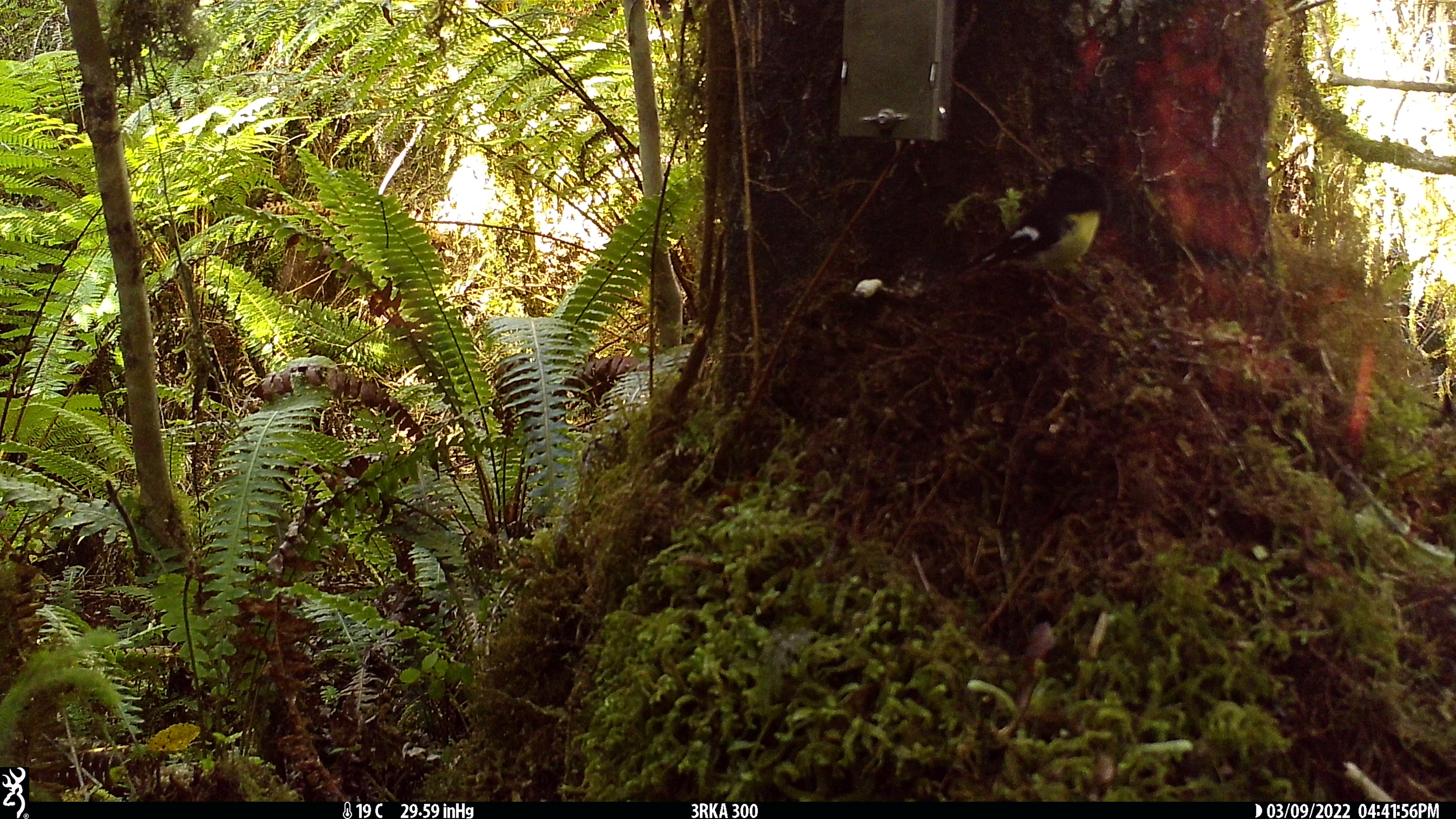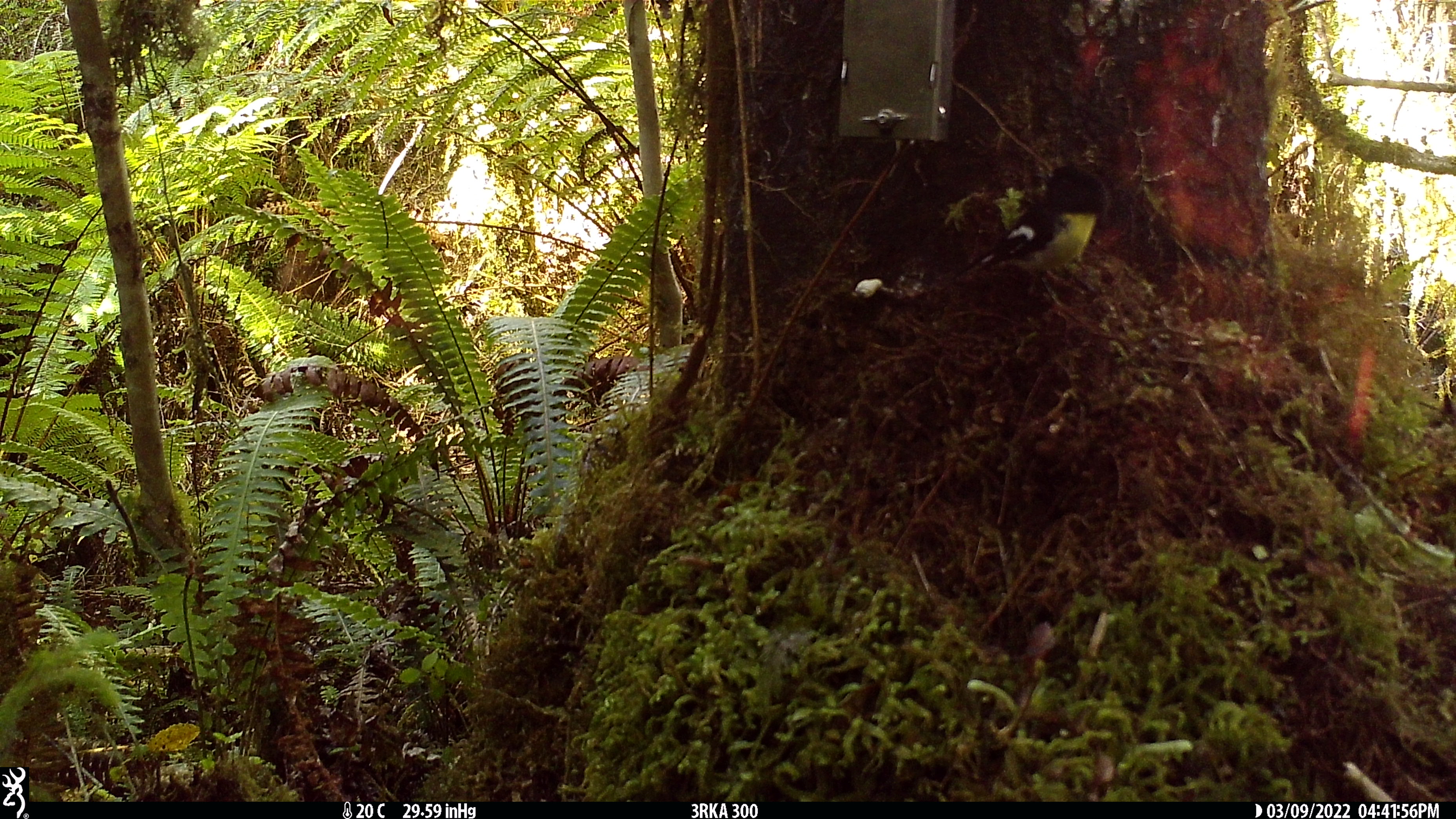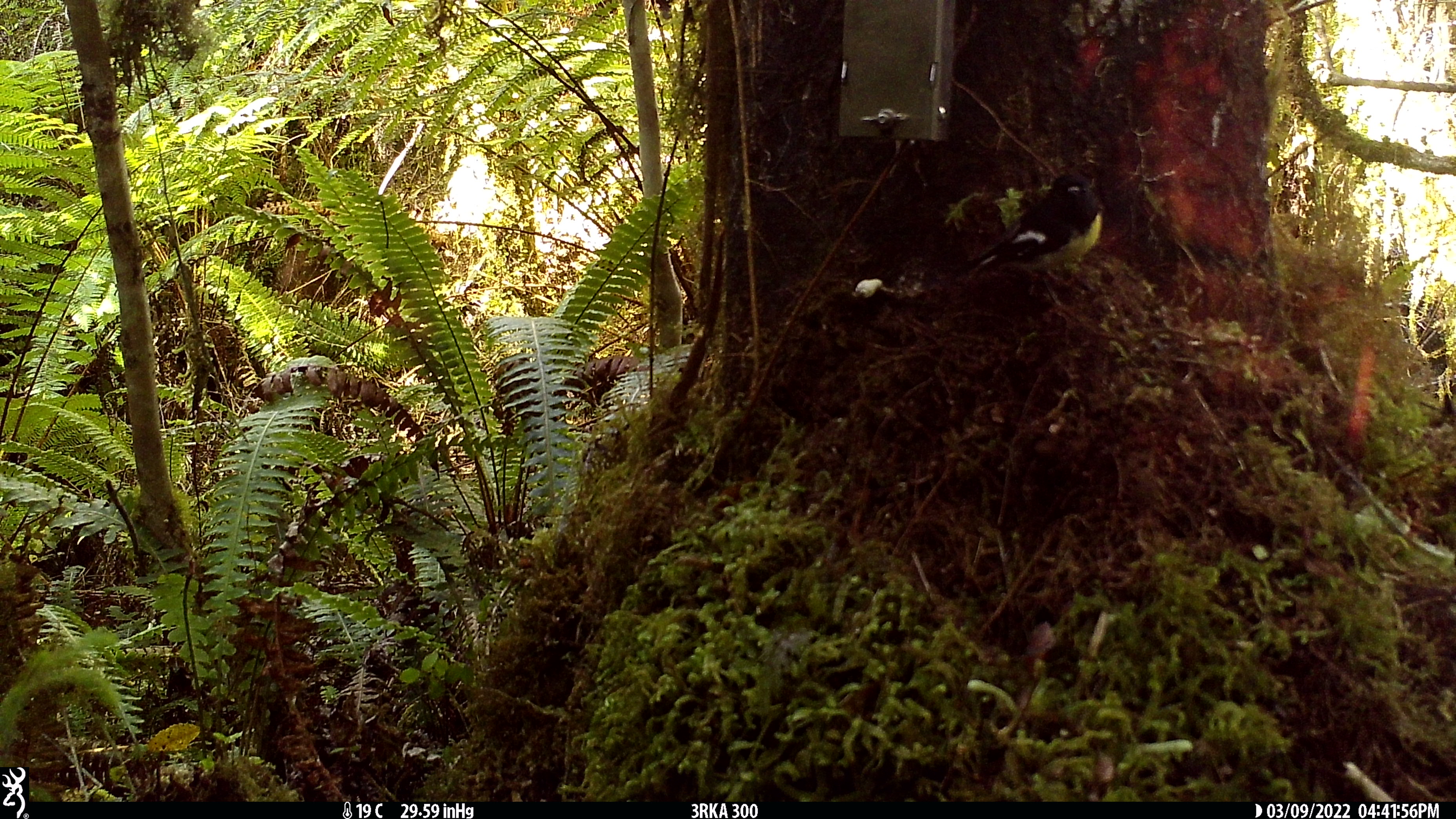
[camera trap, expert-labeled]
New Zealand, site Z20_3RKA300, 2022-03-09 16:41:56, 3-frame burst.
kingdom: Animalia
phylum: Chordata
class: Aves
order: Passeriformes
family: Petroicidae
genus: Petroica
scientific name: Petroica macrocephala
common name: tomtit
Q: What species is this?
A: Tomtit (Petroica macrocephala).